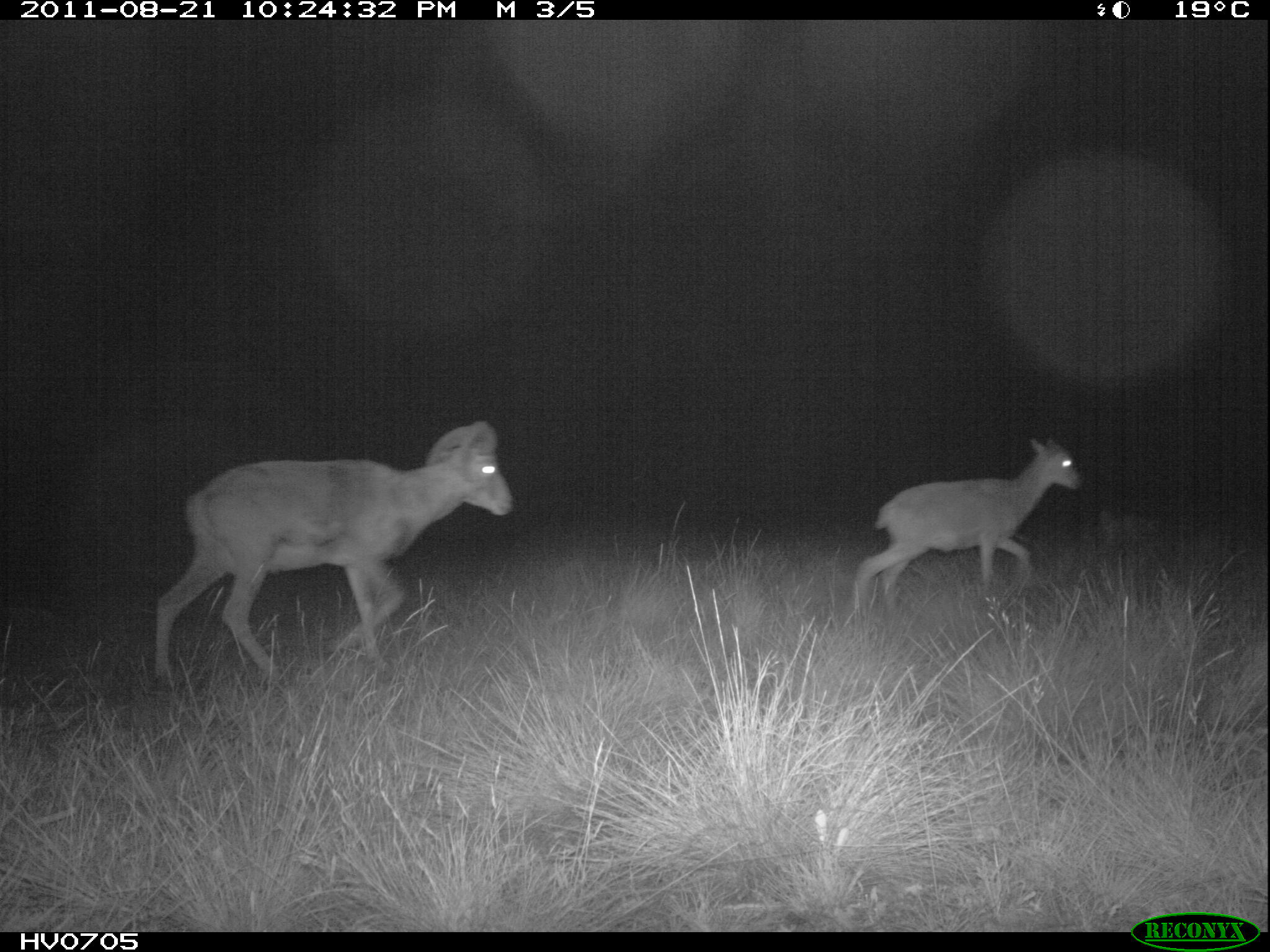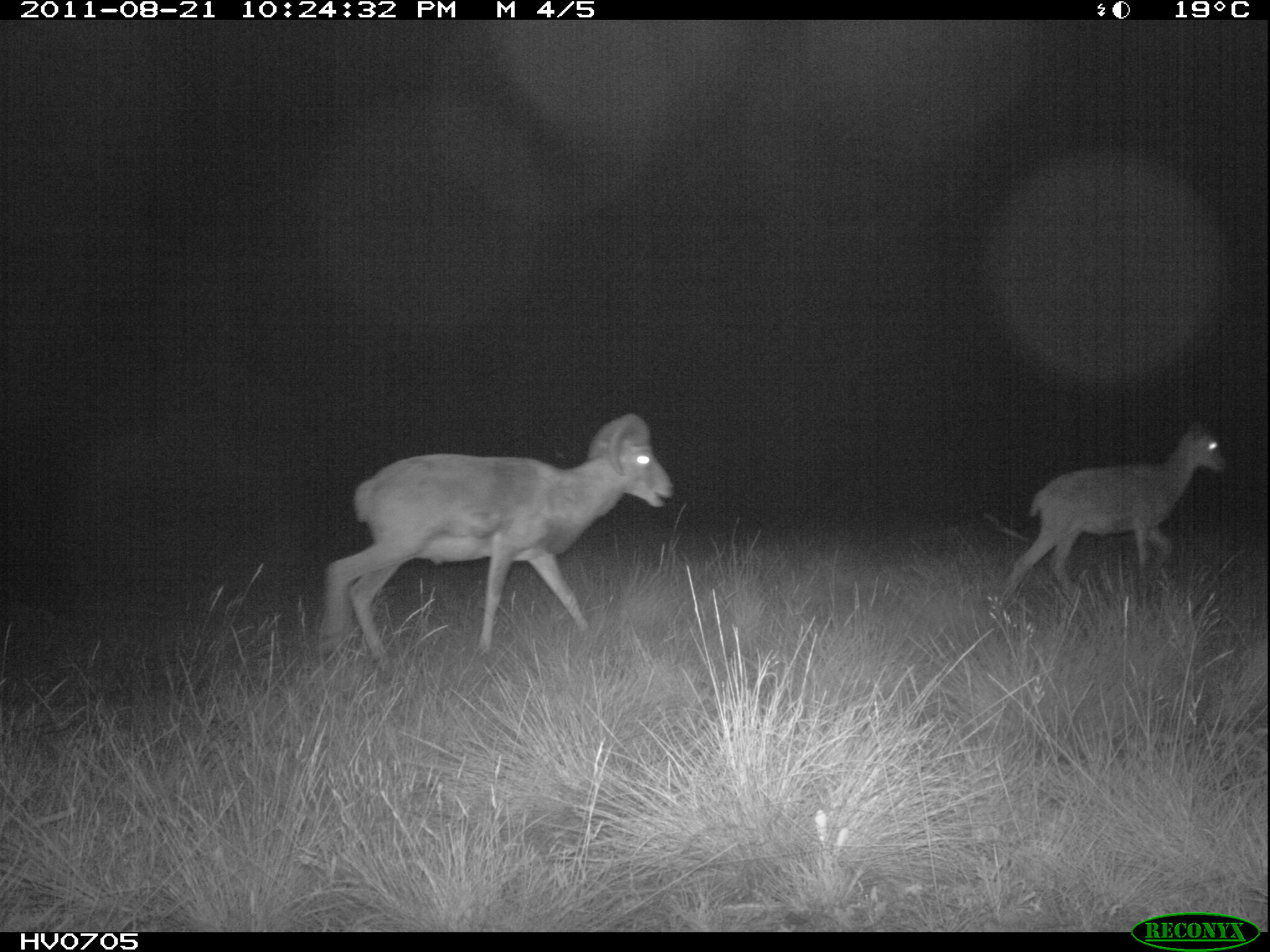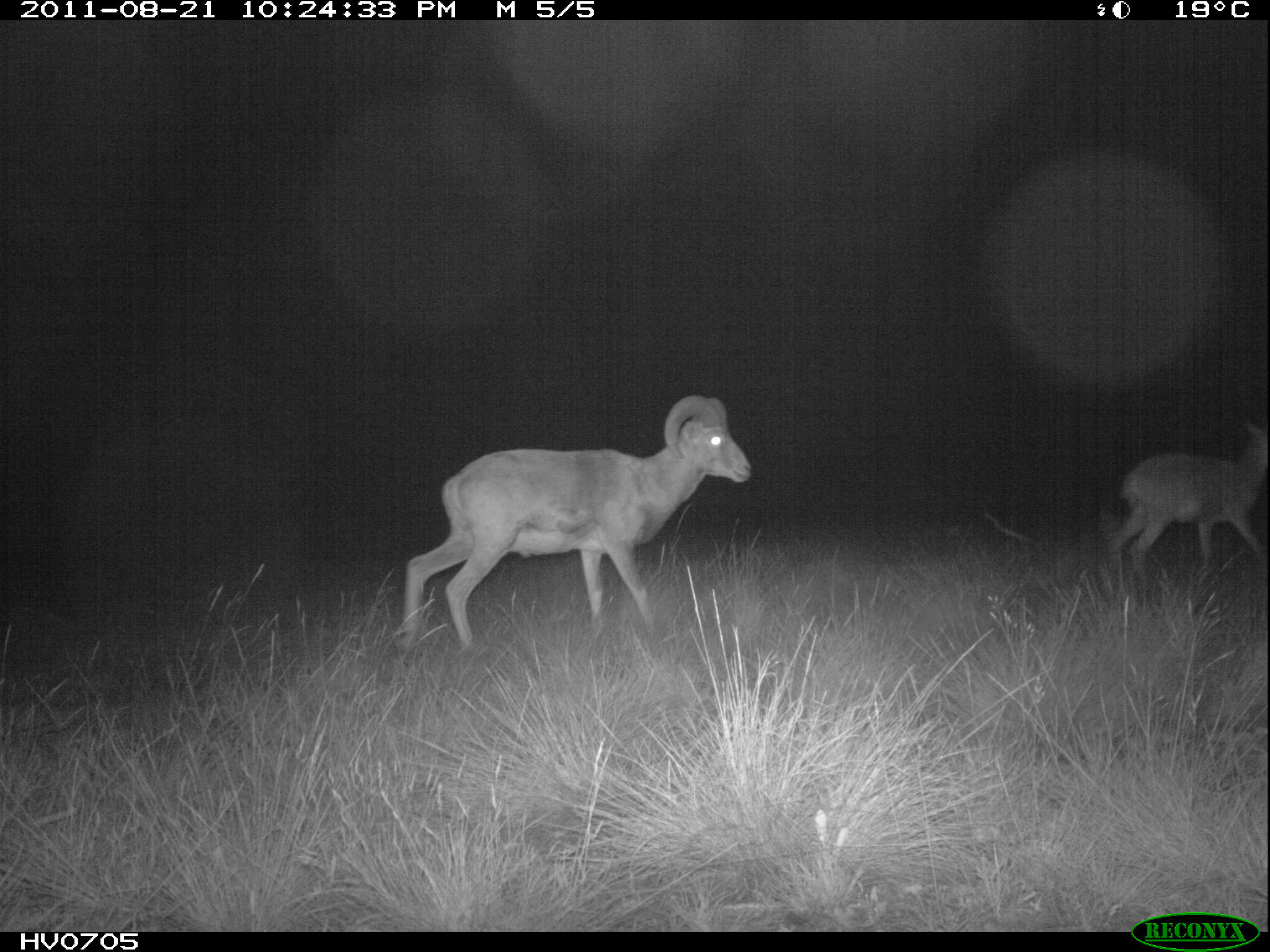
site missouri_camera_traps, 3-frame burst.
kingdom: Animalia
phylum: Chordata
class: Mammalia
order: Artiodactyla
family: Bovidae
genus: Ovis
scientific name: Ovis ammon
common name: mouflon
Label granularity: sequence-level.